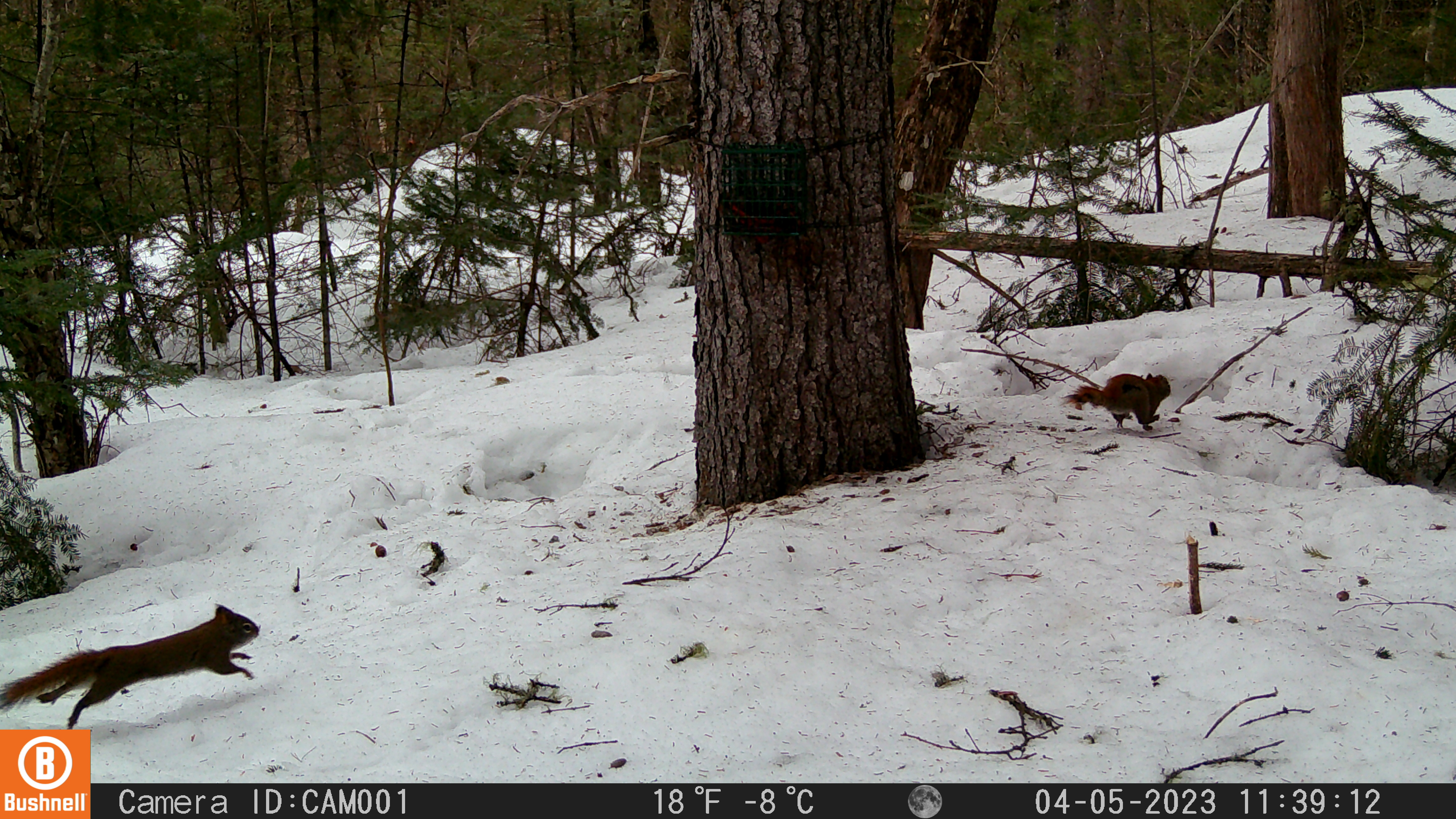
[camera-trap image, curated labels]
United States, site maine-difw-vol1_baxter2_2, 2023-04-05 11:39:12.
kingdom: Animalia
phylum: Chordata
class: Mammalia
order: Rodentia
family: Sciuridae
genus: Tamiasciurus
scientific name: Tamiasciurus hudsonicus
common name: red squirrel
Red squirrel (Tamiasciurus hudsonicus).